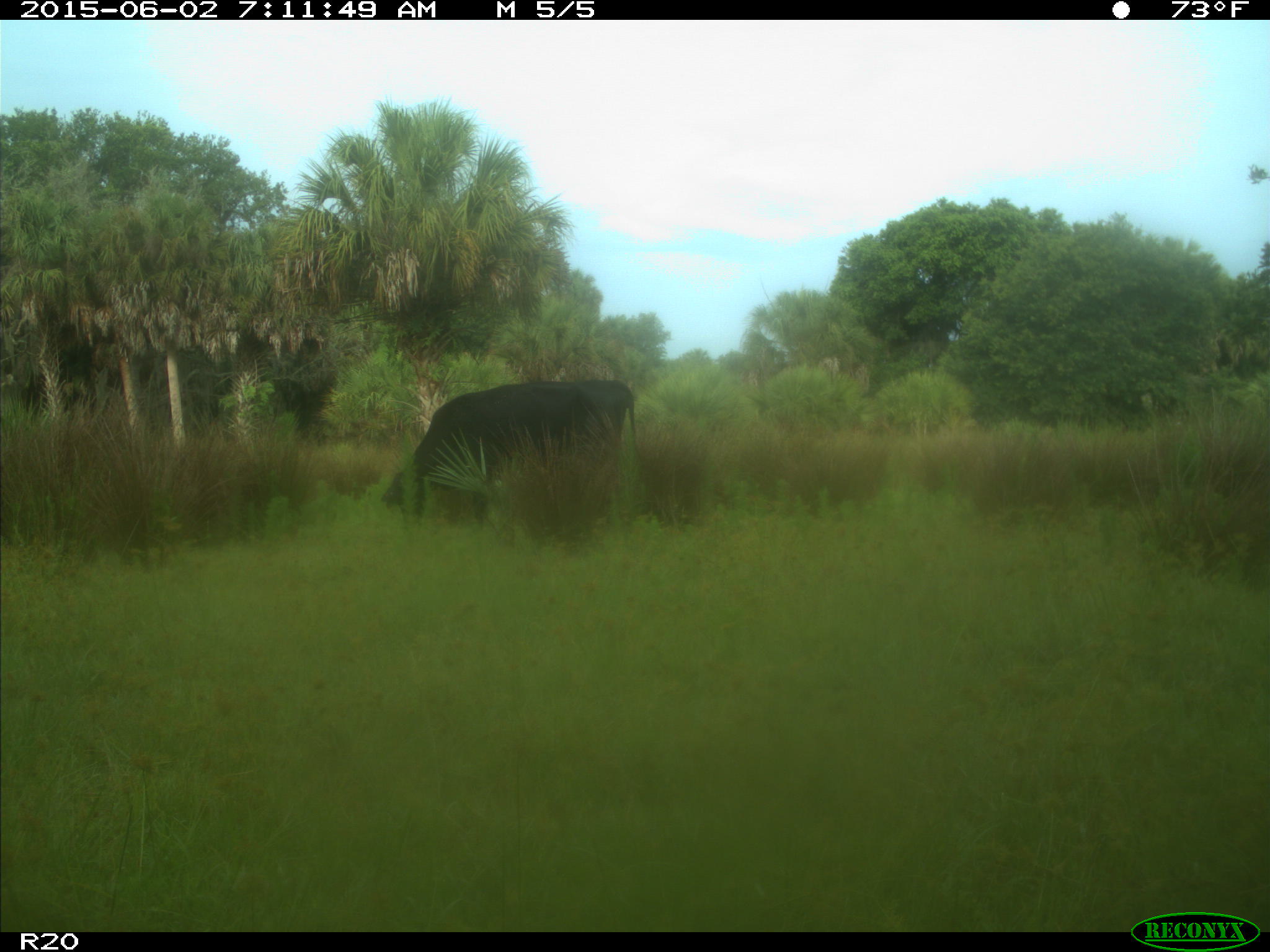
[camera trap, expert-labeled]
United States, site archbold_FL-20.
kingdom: Animalia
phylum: Chordata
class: Mammalia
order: Artiodactyla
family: Bovidae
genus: Bos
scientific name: Bos taurus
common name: domestic cow